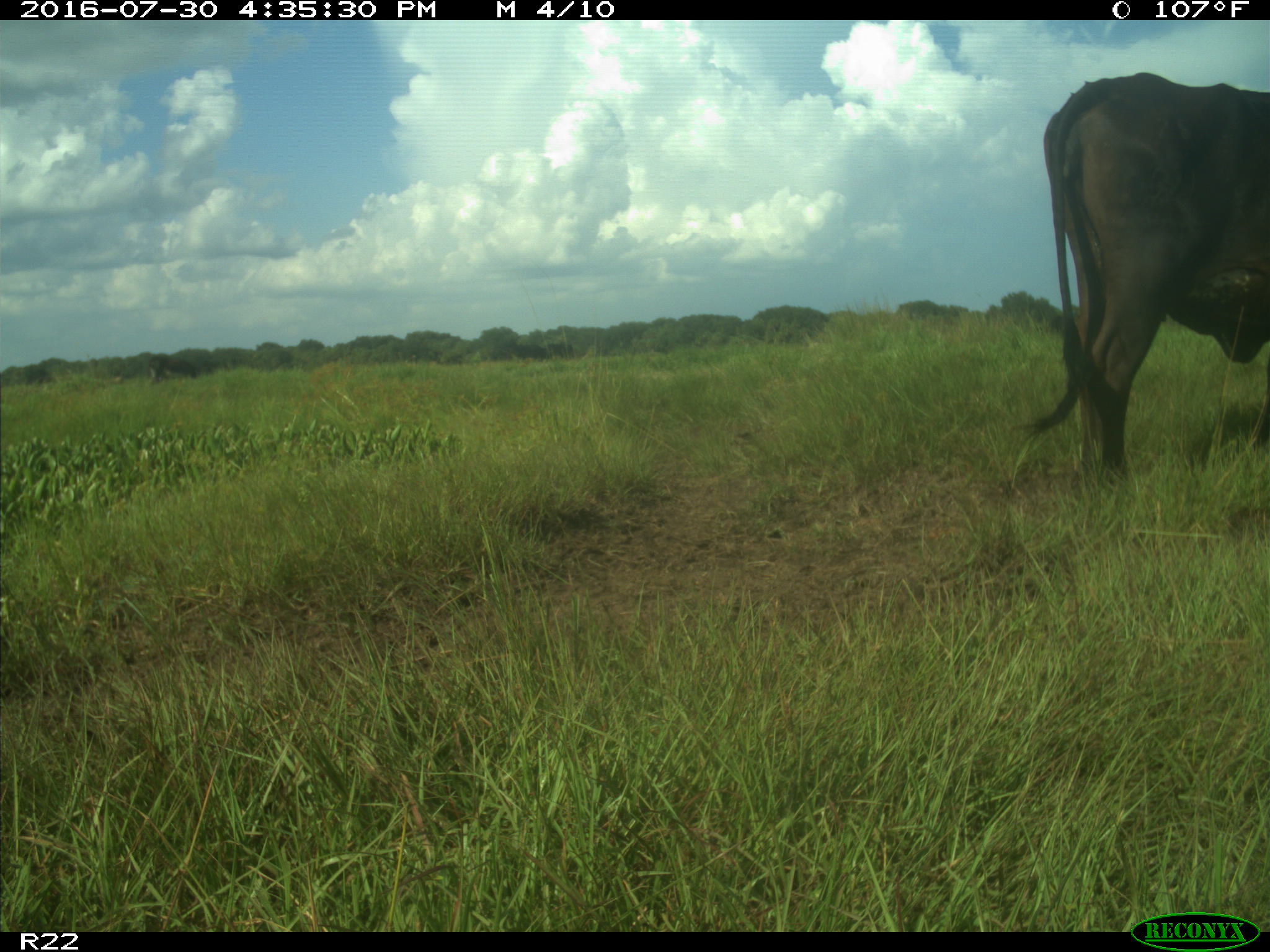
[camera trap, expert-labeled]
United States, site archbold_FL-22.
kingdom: Animalia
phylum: Chordata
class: Mammalia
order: Artiodactyla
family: Bovidae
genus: Bos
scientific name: Bos taurus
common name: domestic cow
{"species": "Bos taurus (domestic cow)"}